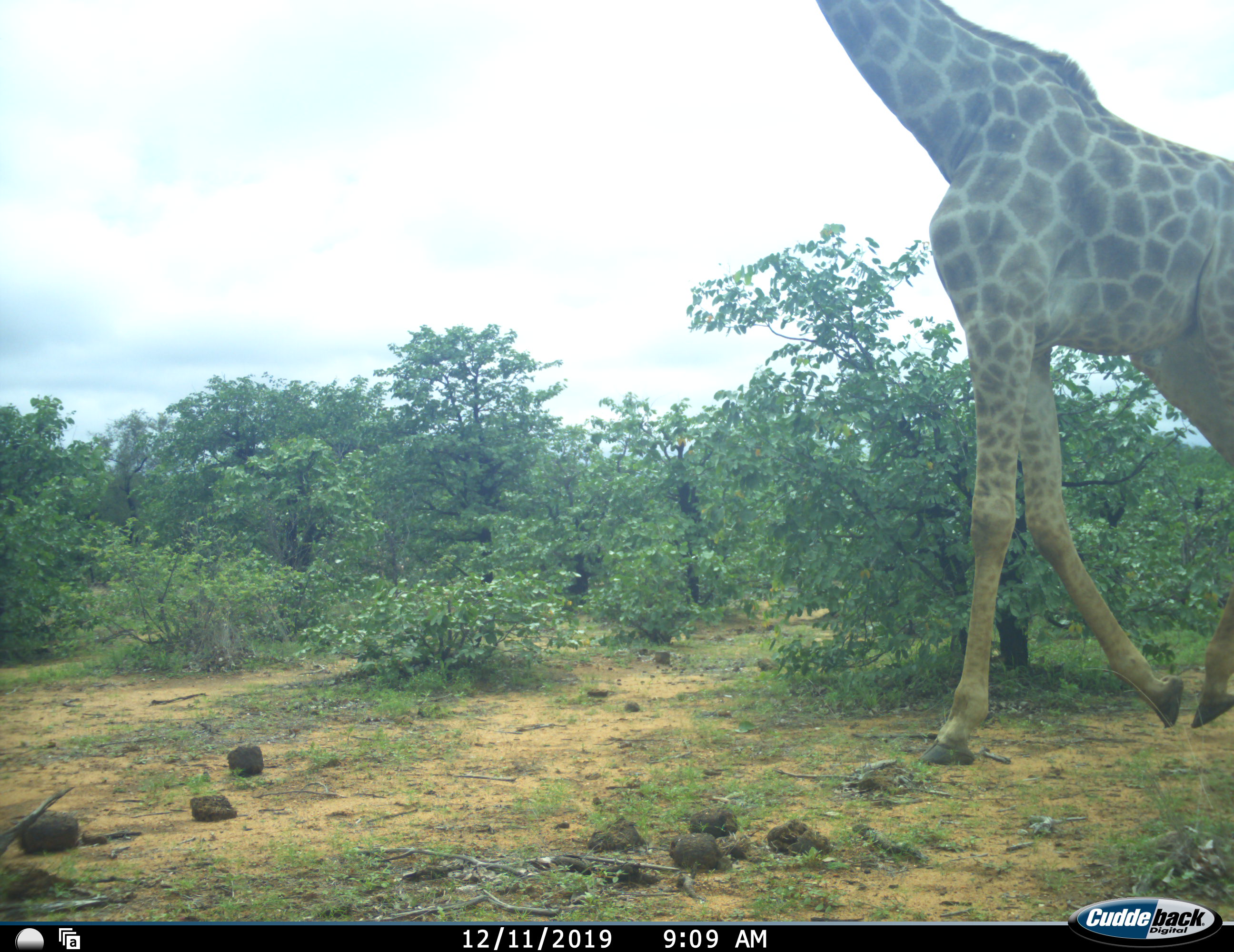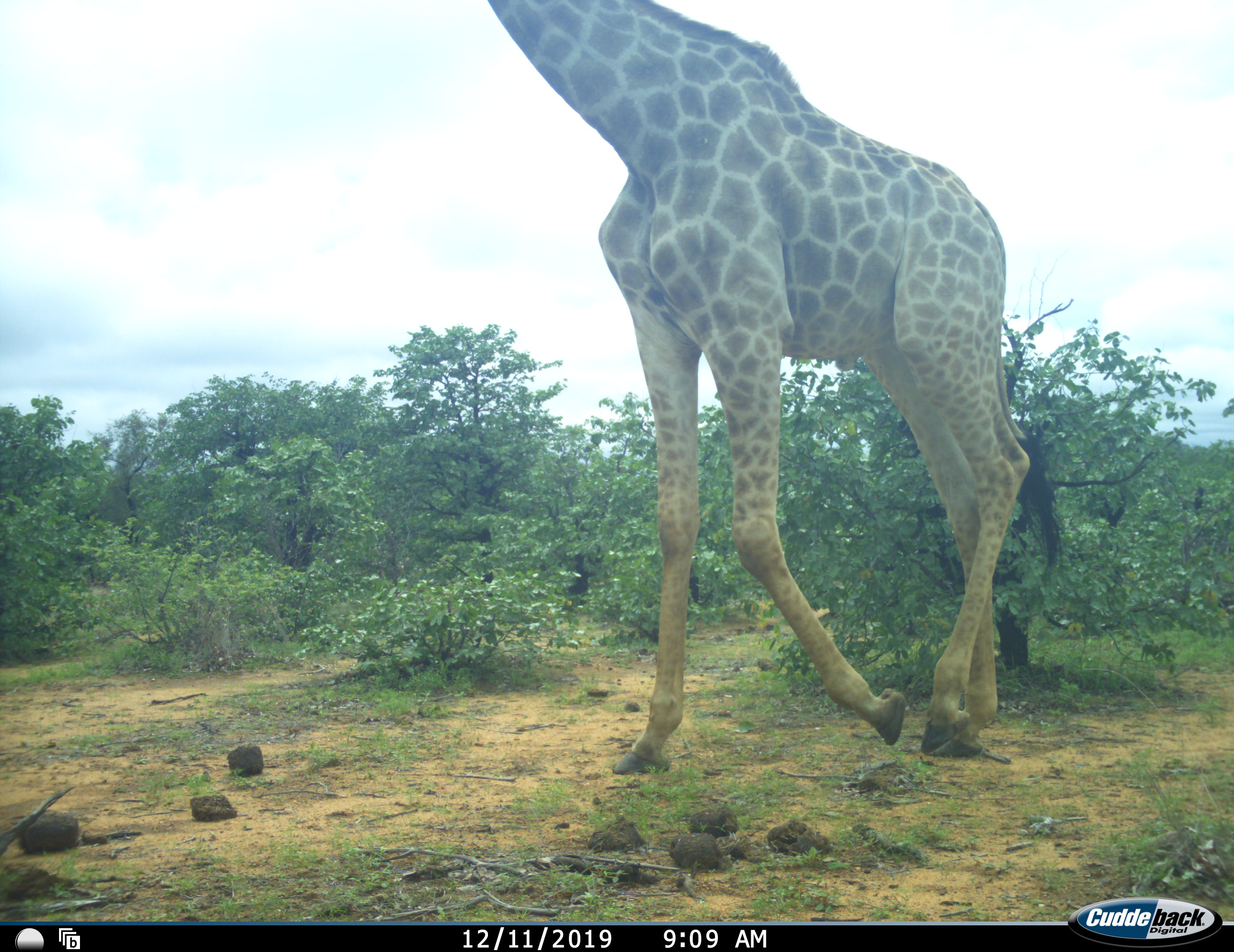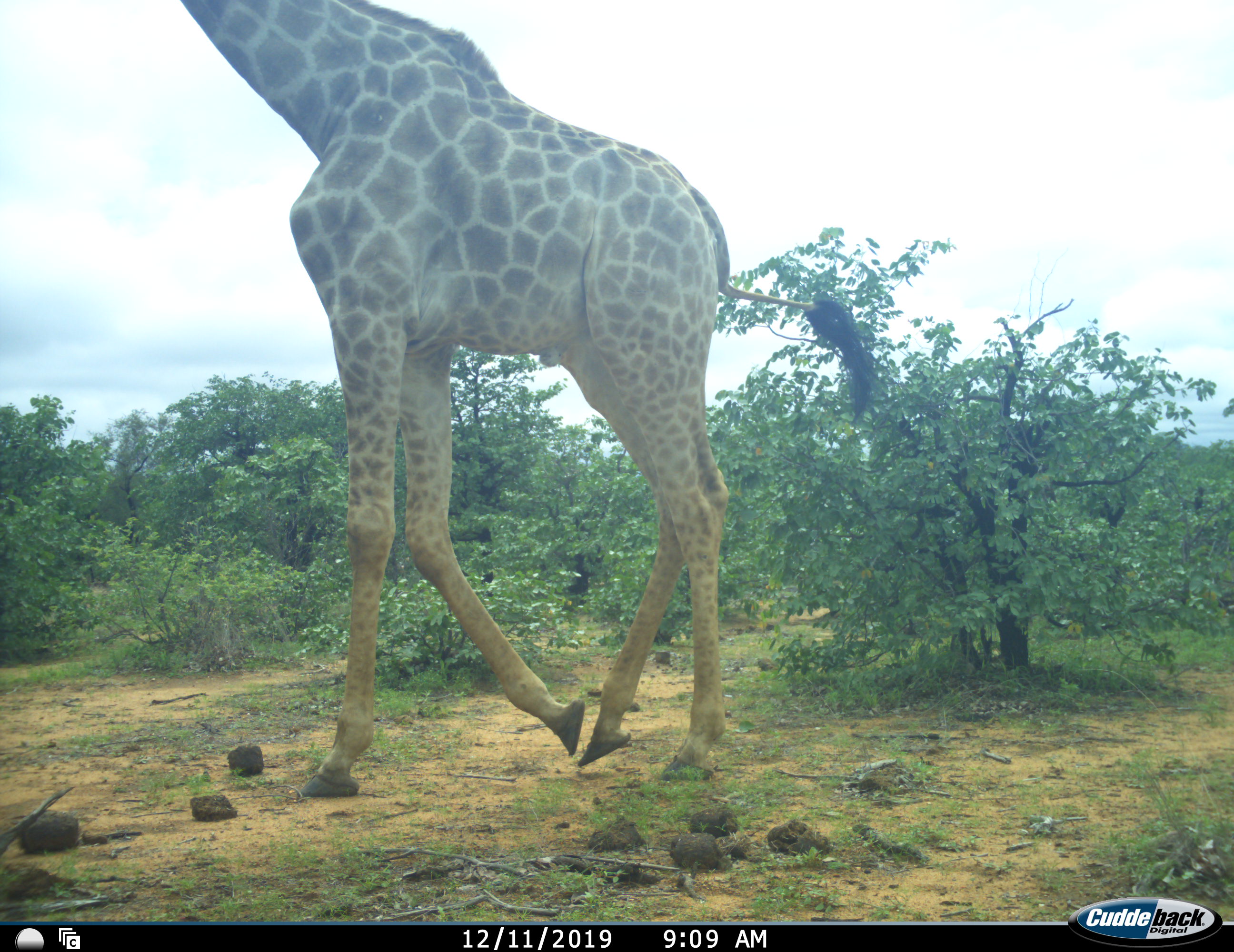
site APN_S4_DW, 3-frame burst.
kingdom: Animalia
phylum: Chordata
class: Mammalia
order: Artiodactyla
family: Giraffidae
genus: Giraffa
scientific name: Giraffa camelopardalis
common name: giraffe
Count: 1.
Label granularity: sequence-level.